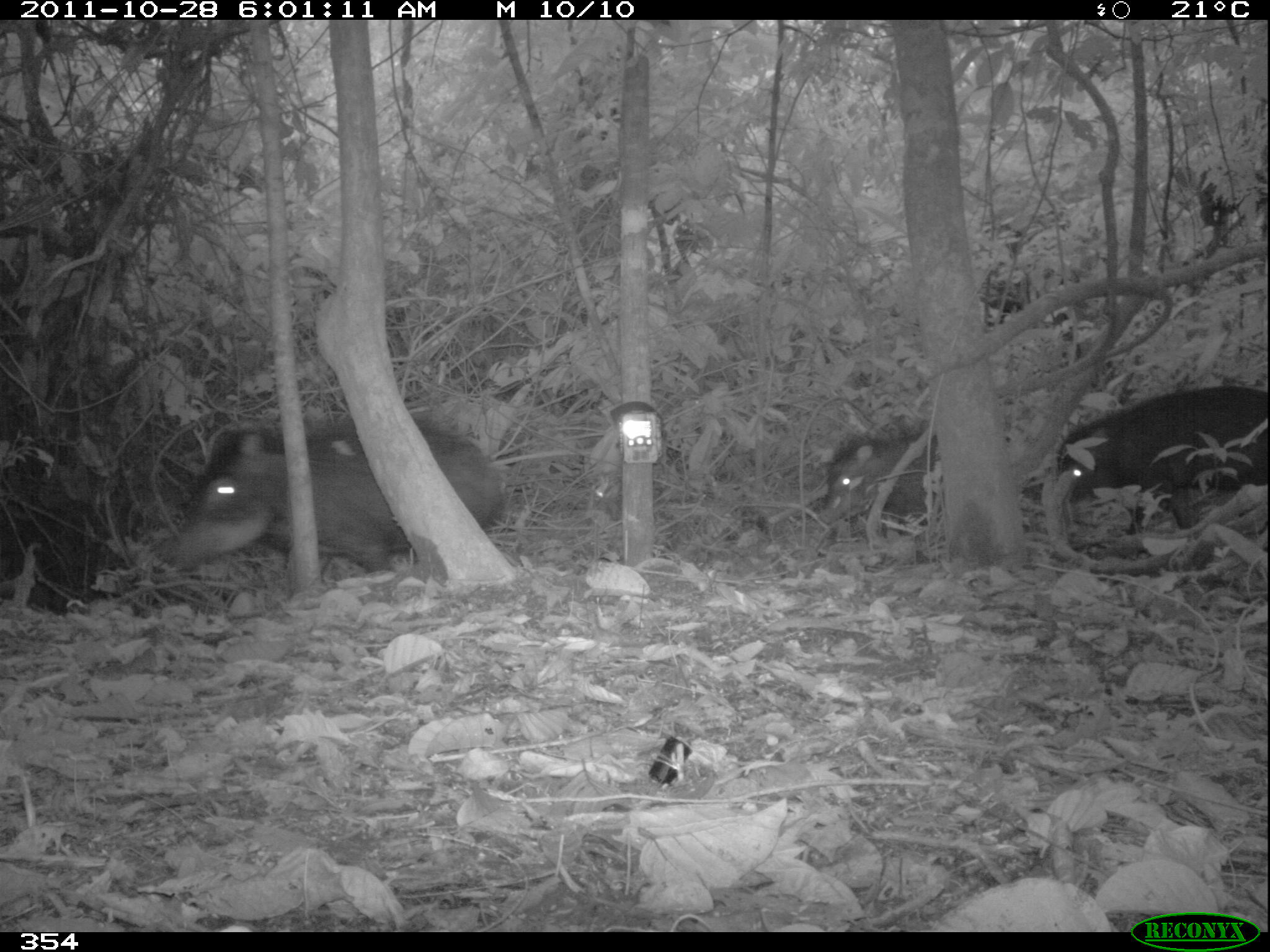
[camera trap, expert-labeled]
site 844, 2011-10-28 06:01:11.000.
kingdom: Animalia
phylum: Chordata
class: Mammalia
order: Artiodactyla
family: Tayassuidae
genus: Tayassu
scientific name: Tayassu pecari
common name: white-lipped peccary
Tayassu pecari (white-lipped peccary).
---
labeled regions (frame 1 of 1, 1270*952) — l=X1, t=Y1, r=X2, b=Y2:
tayassu pecari: l=154, t=412, r=503, b=576; l=1055, t=383, r=1268, b=529; l=818, t=430, r=942, b=537